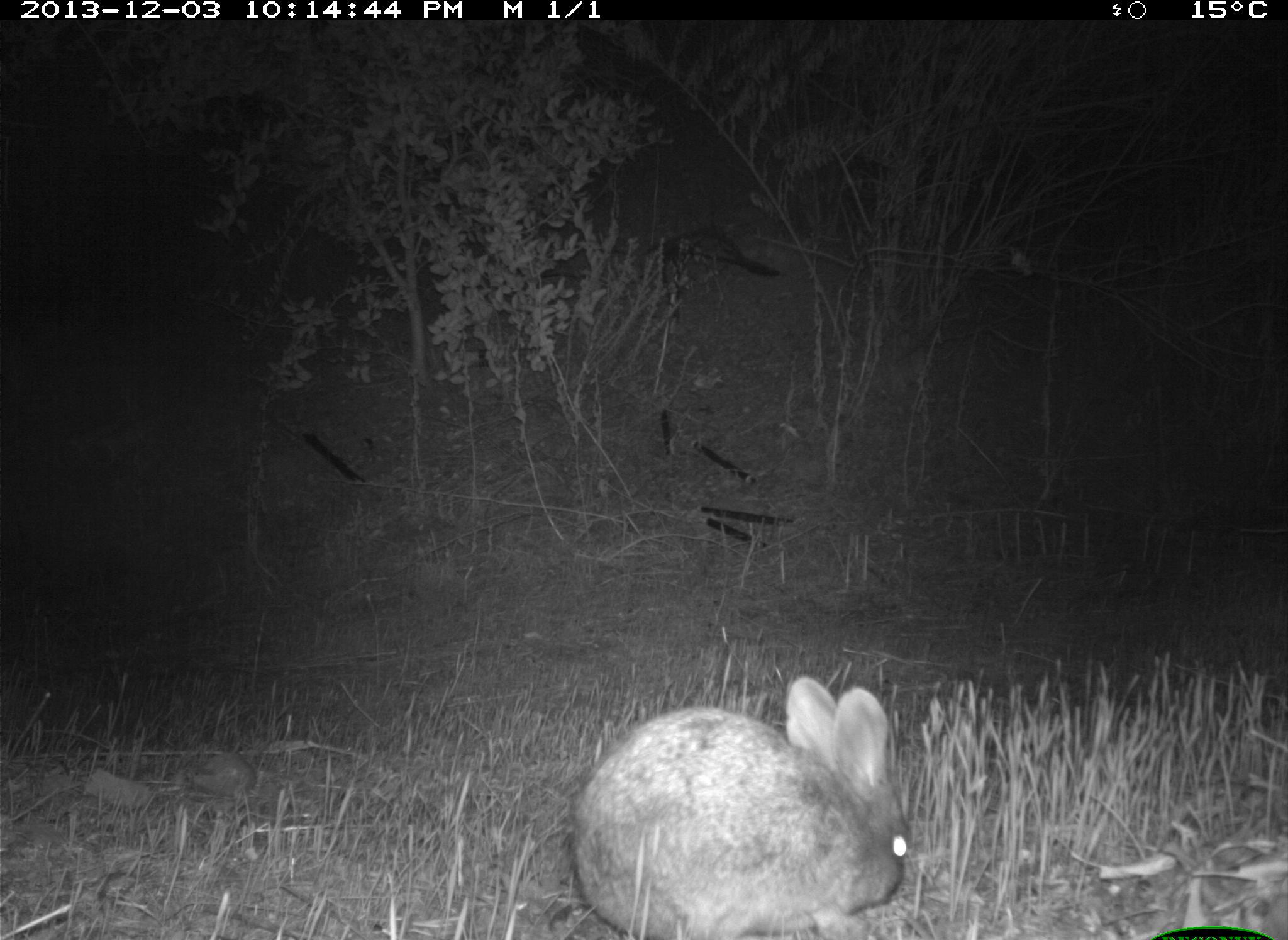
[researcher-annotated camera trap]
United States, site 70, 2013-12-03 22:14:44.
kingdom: Animalia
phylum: Chordata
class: Mammalia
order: Lagomorpha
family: Leporidae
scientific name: Leporidae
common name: rabbits and hares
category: rabbit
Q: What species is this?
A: Rabbit (rabbits and hares) (Leporidae).